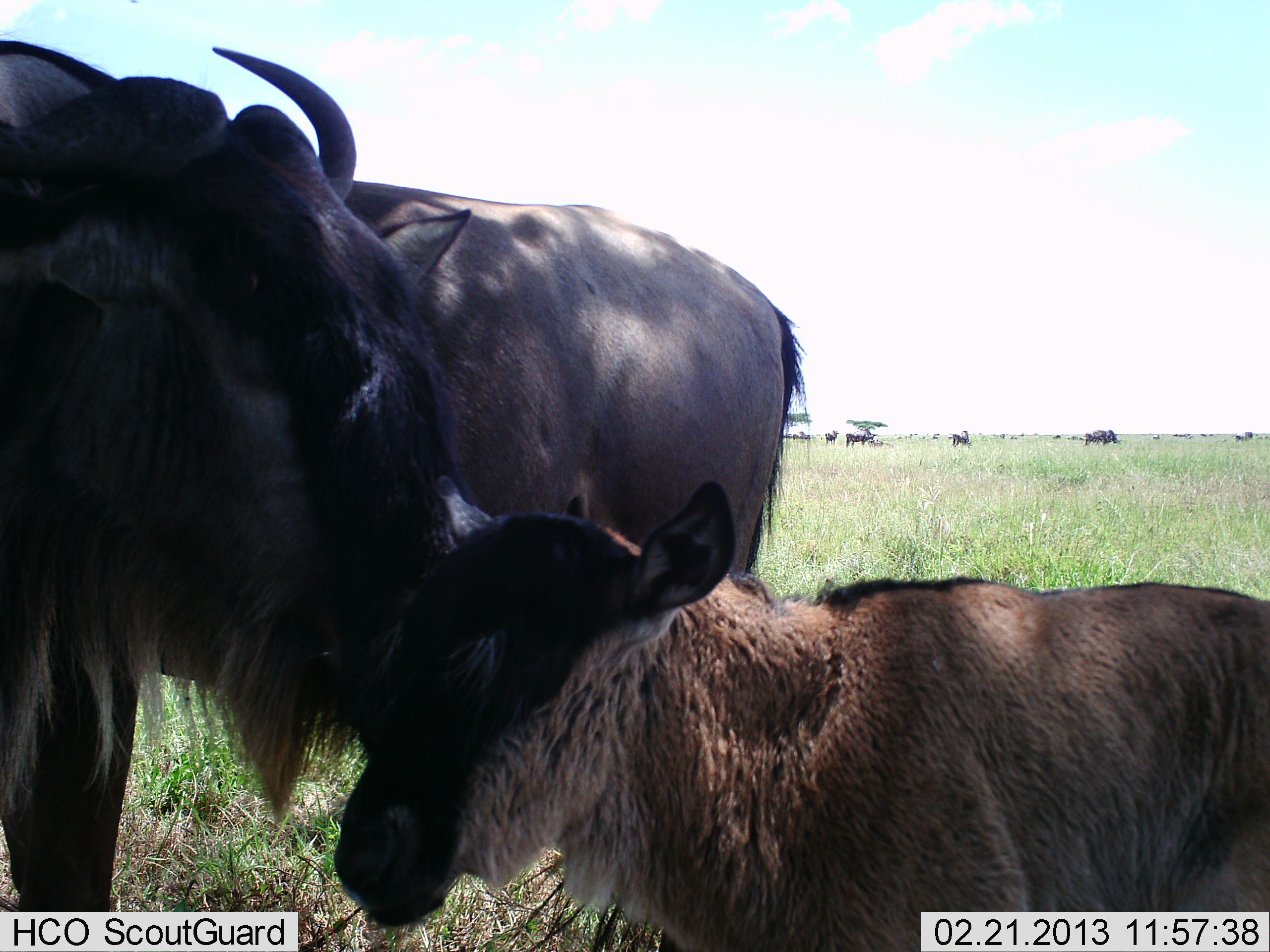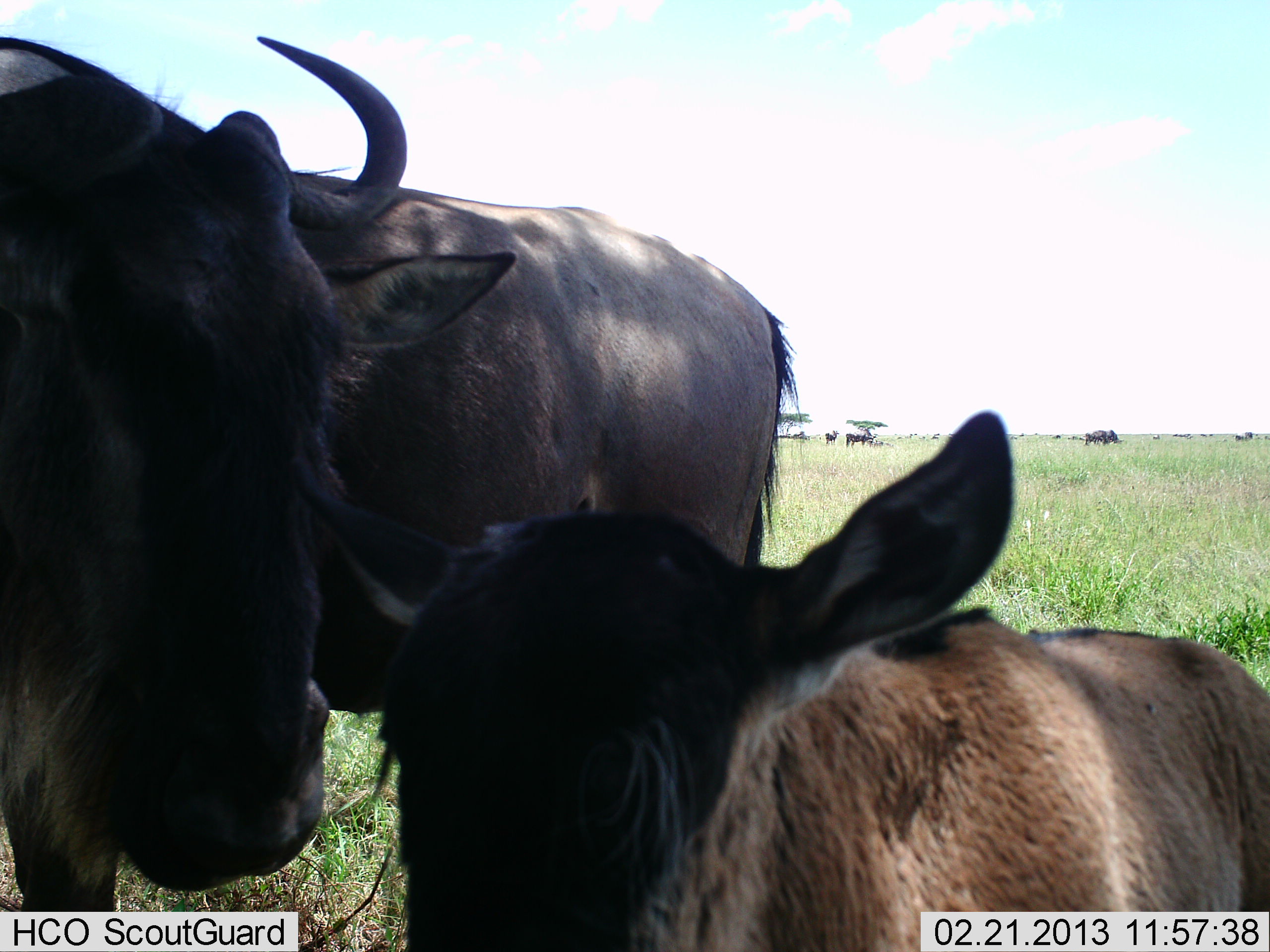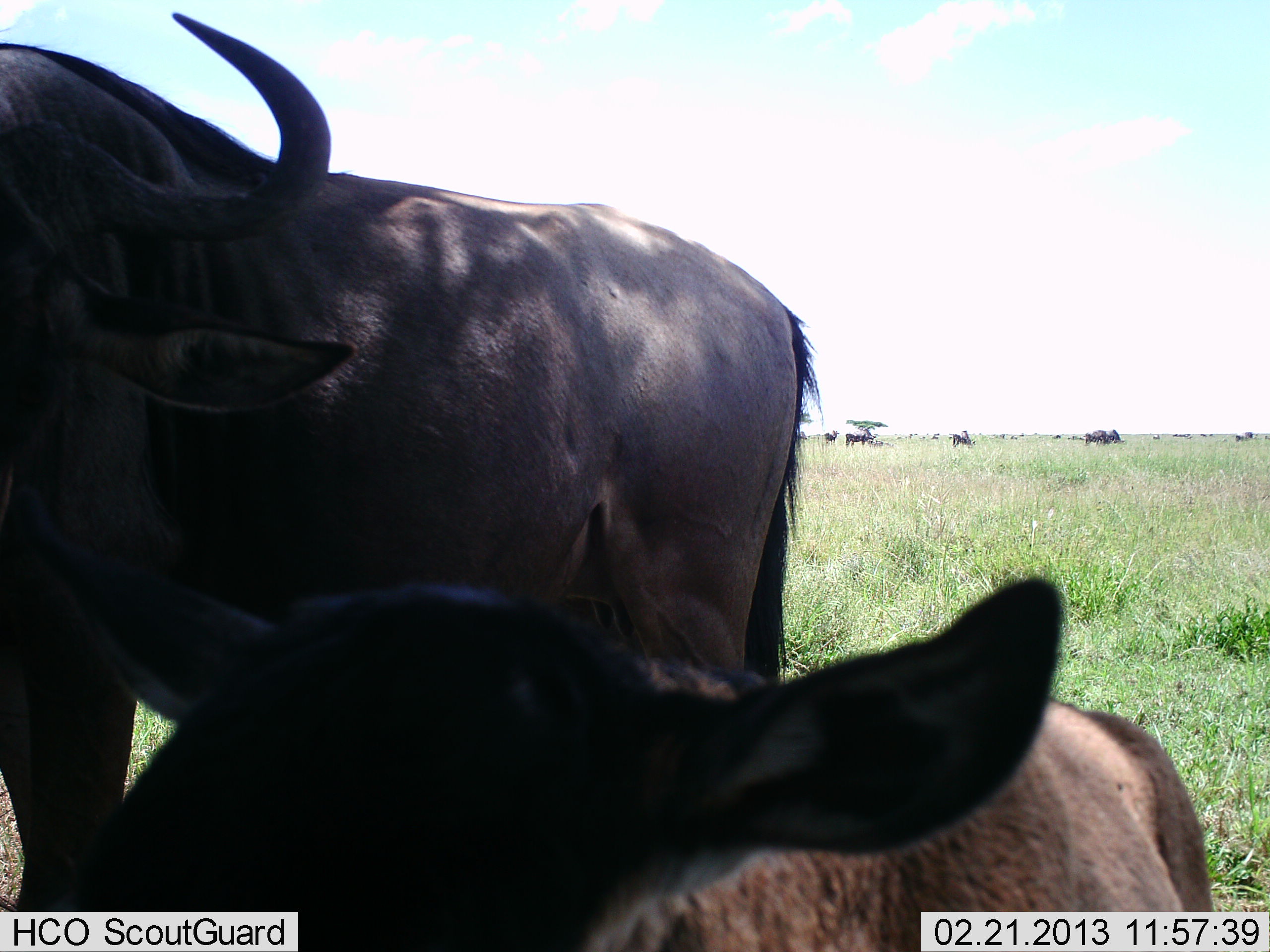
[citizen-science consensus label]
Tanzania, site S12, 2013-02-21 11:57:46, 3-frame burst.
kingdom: Animalia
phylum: Chordata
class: Mammalia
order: Artiodactyla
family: Bovidae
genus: Connochaetes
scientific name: Connochaetes taurinus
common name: blue wildebeest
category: wildebeest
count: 3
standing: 78%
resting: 6%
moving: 22%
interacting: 28%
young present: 94%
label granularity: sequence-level